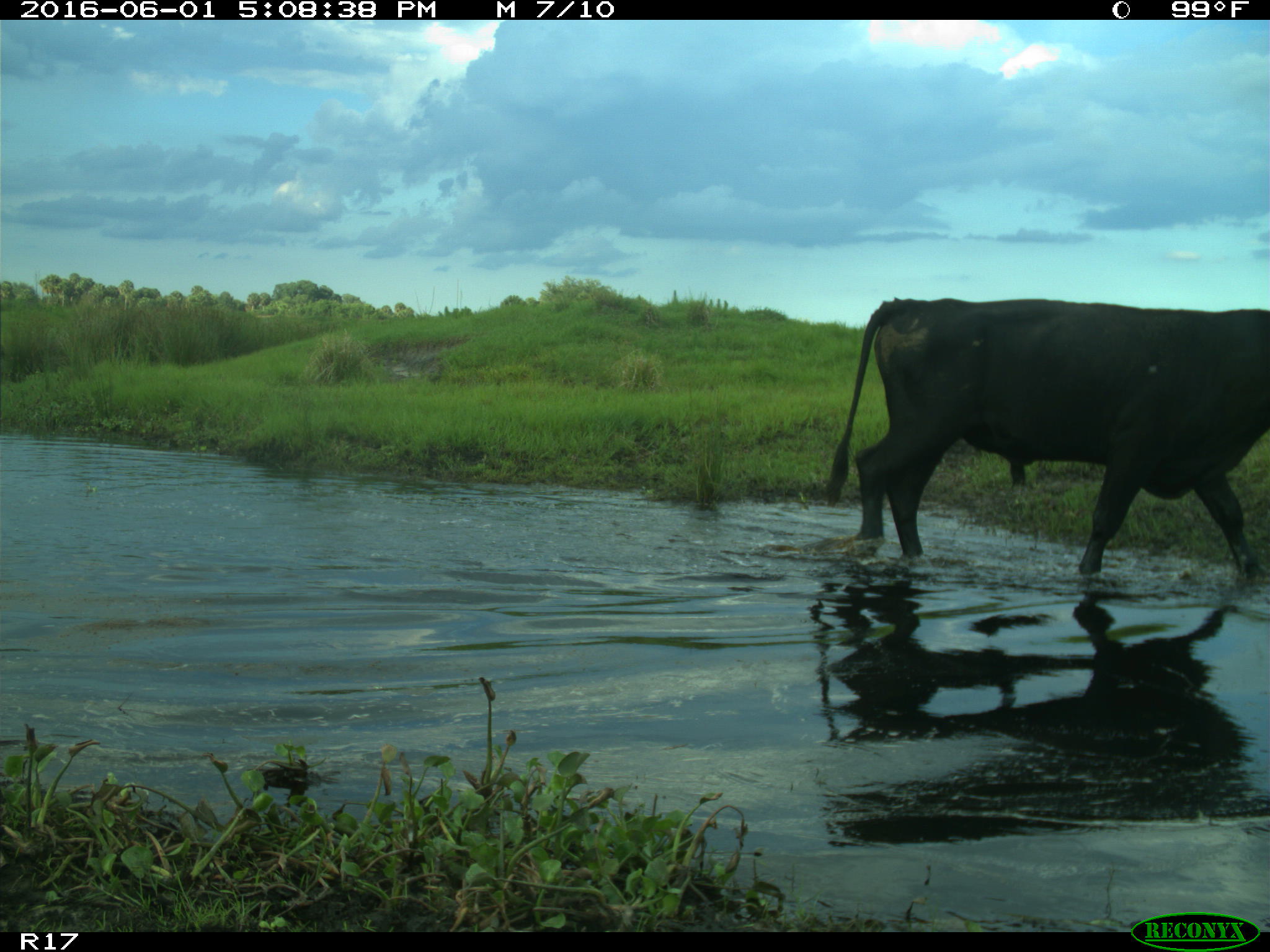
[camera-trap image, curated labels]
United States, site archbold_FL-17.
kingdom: Animalia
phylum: Chordata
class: Mammalia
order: Artiodactyla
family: Bovidae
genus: Bos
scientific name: Bos taurus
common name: domestic cow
Bos taurus (domestic cow).